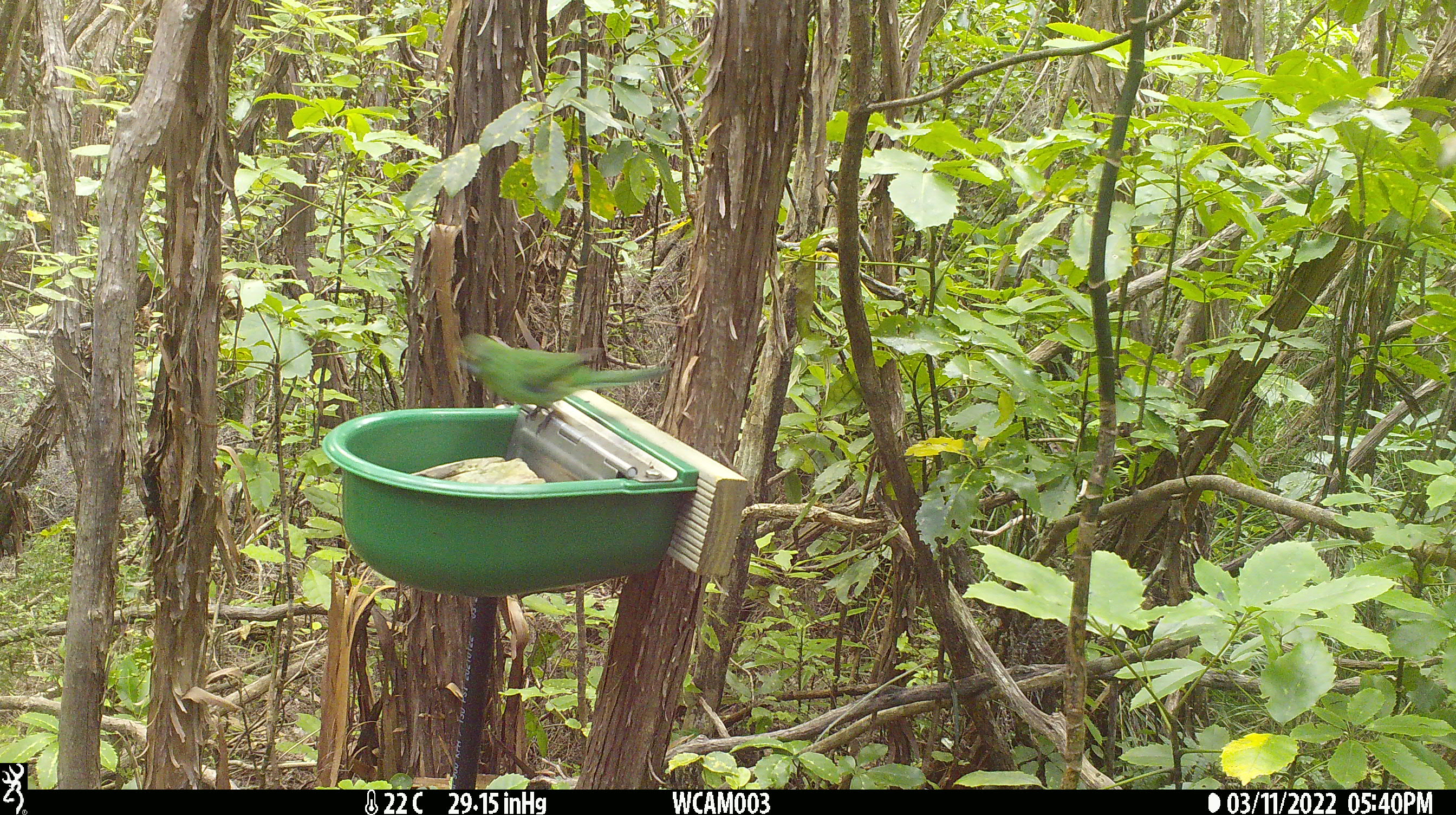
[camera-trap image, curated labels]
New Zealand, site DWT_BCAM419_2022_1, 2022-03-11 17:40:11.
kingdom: Animalia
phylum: Chordata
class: Aves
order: Psittaciformes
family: Psittaculidae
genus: Cyanoramphus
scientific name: Cyanoramphus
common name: parakeet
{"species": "parakeet (Cyanoramphus)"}